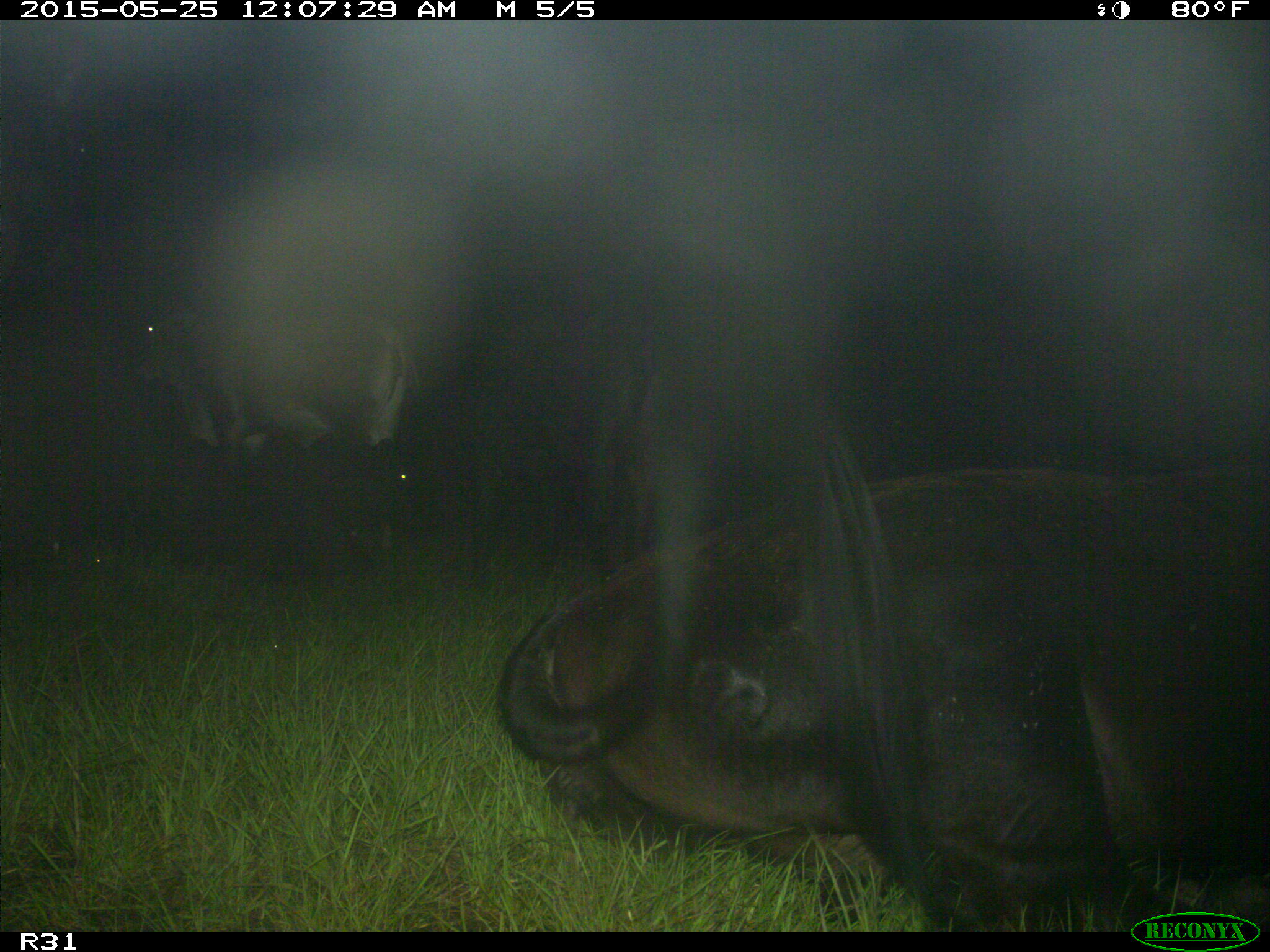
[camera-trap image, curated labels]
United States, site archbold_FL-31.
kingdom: Animalia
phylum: Chordata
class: Mammalia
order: Artiodactyla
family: Bovidae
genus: Bos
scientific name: Bos taurus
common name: domestic cow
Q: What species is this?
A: Bos taurus (domestic cow).